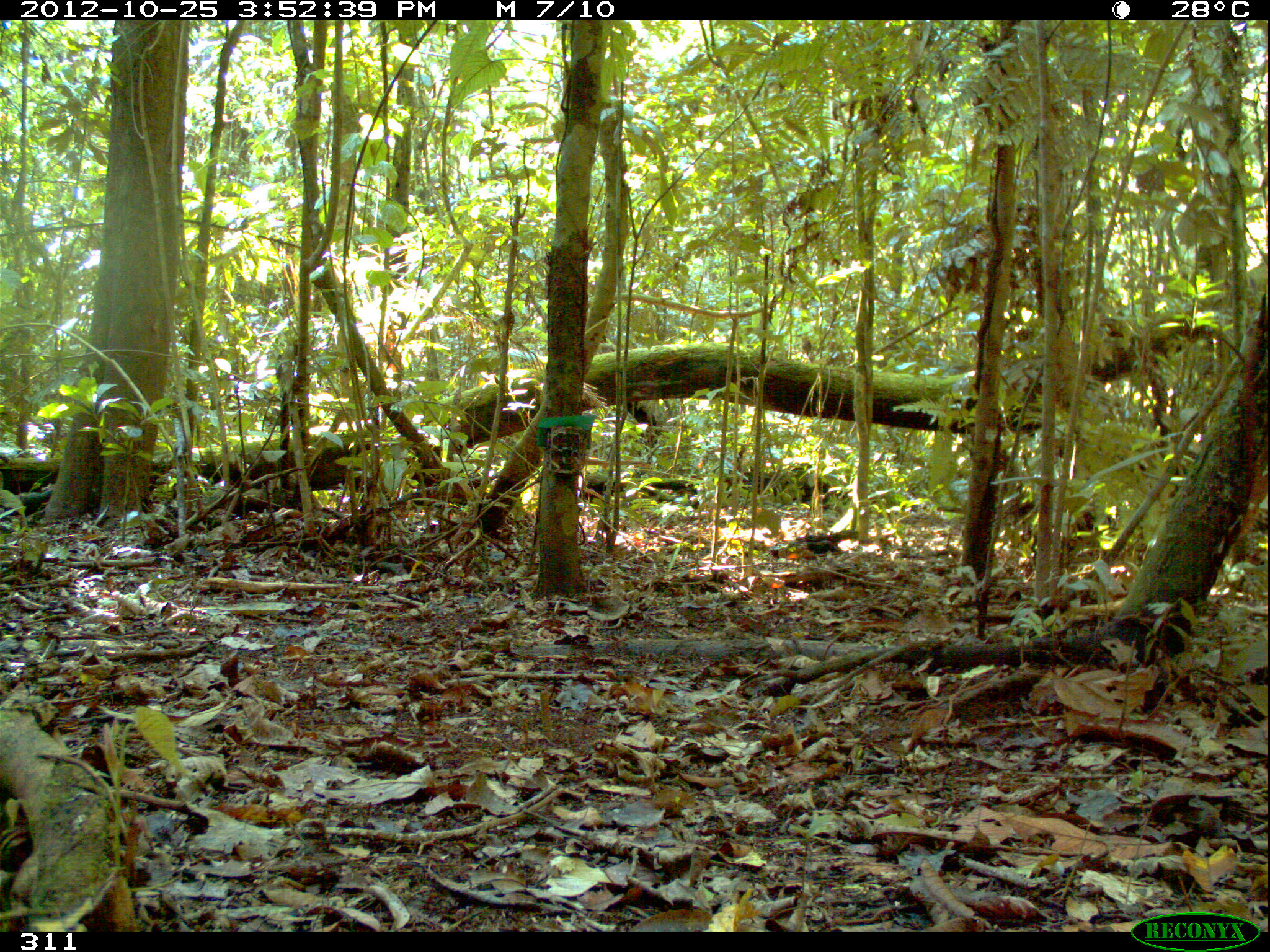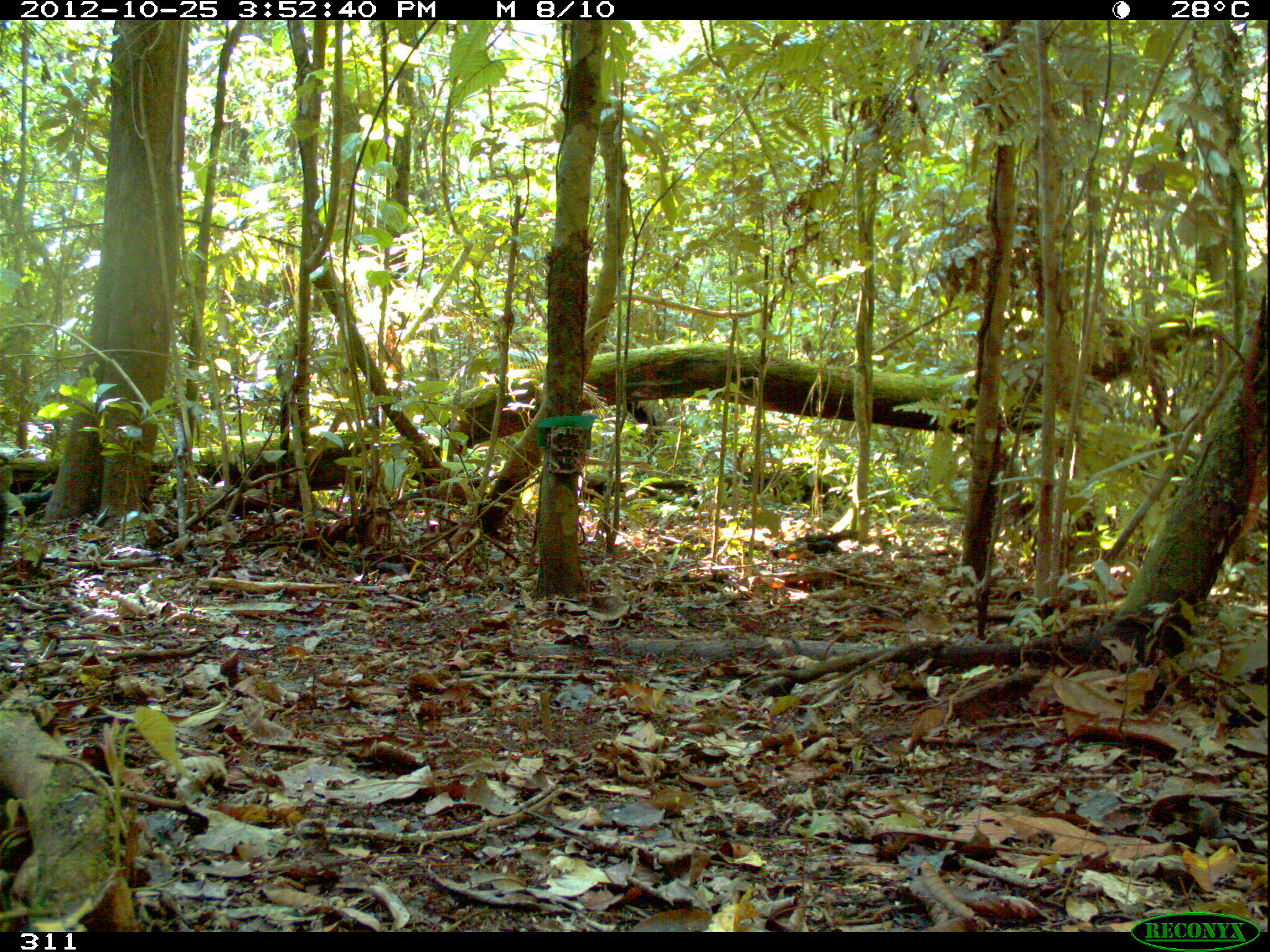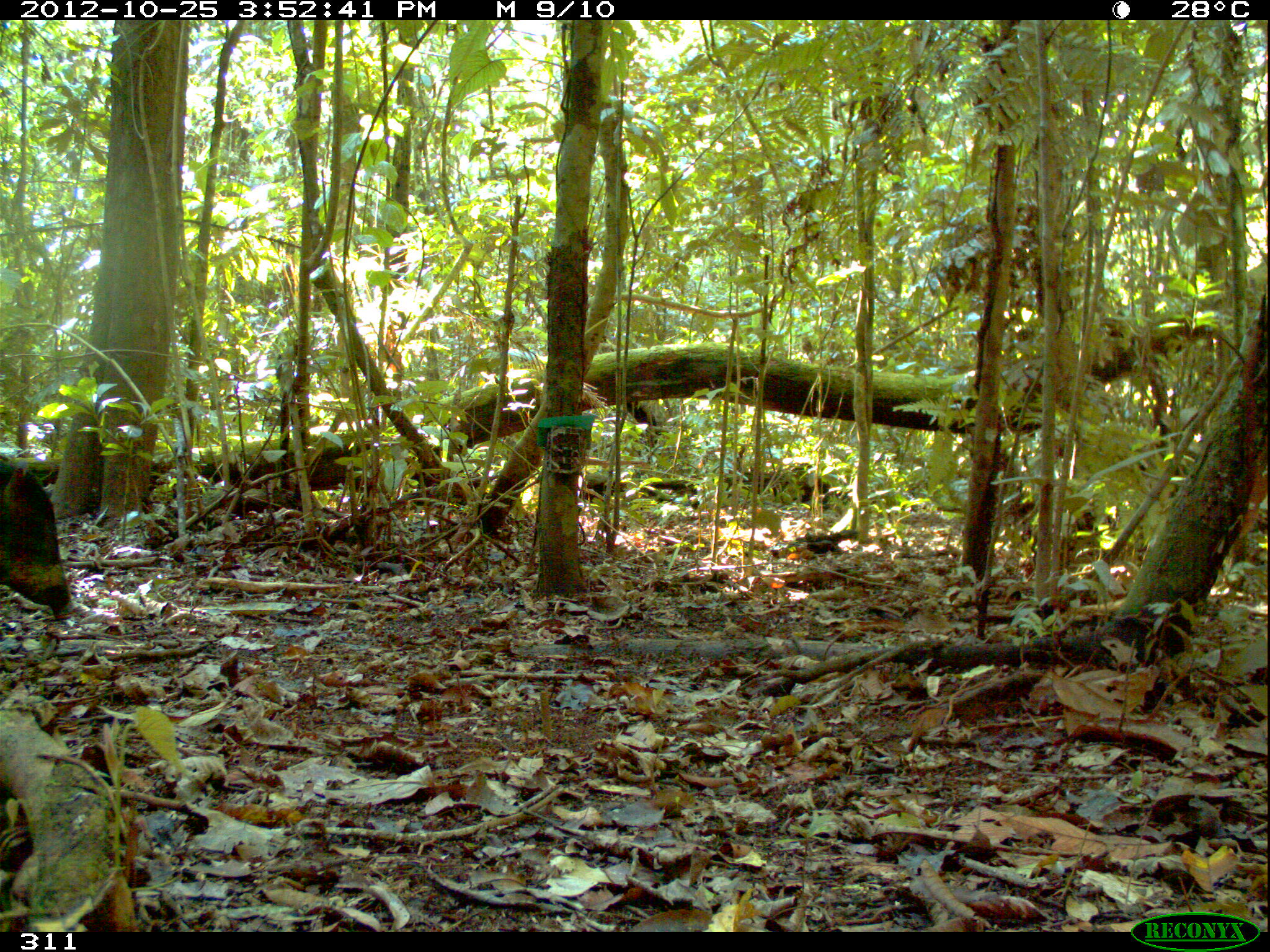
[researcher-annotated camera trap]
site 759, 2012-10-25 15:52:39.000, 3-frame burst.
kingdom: Animalia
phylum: Chordata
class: Mammalia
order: Artiodactyla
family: Tayassuidae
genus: Tayassu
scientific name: Tayassu pecari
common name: white-lipped peccary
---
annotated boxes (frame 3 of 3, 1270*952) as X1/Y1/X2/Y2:
tayassu pecari: 0/452/72/619